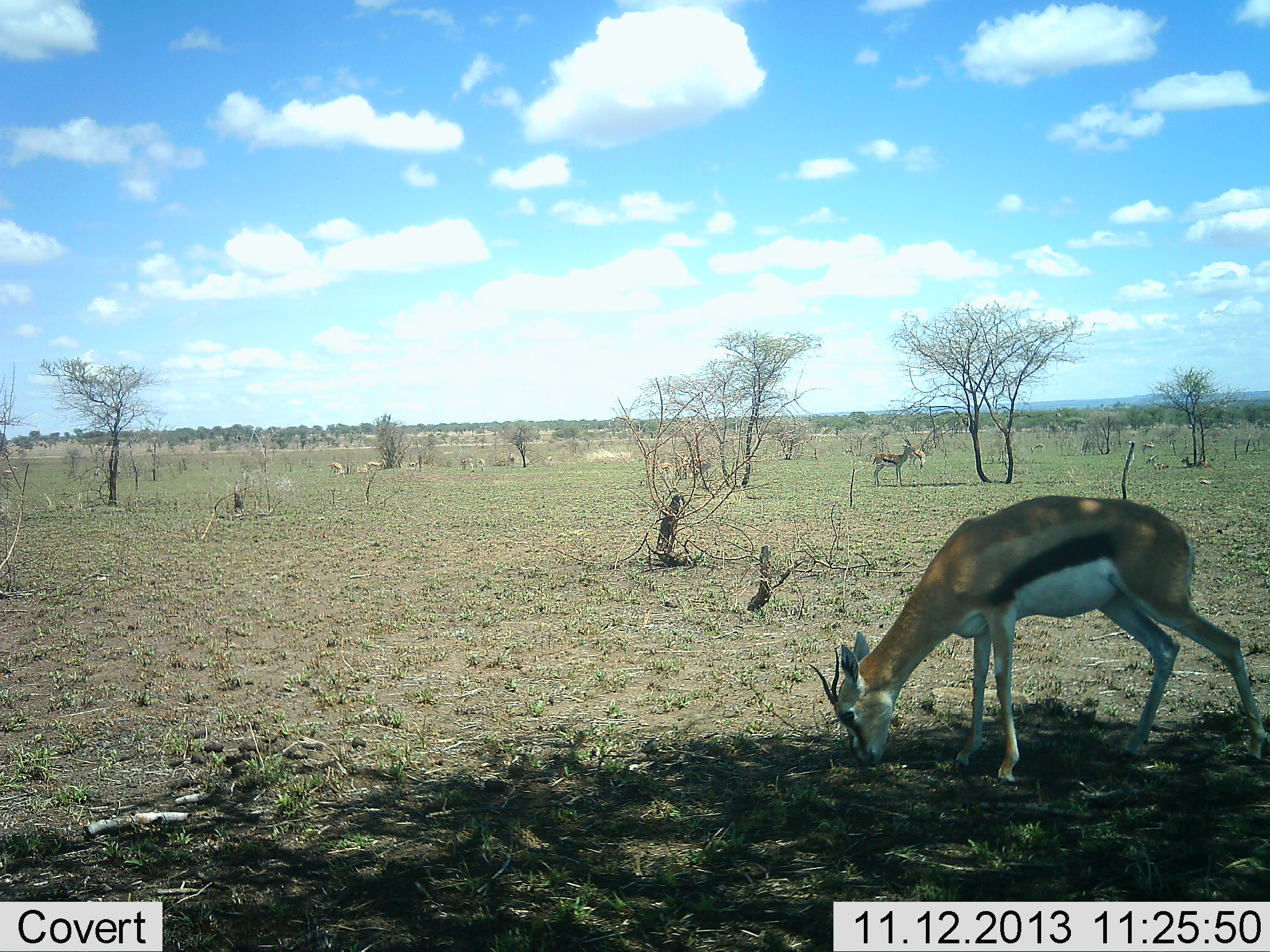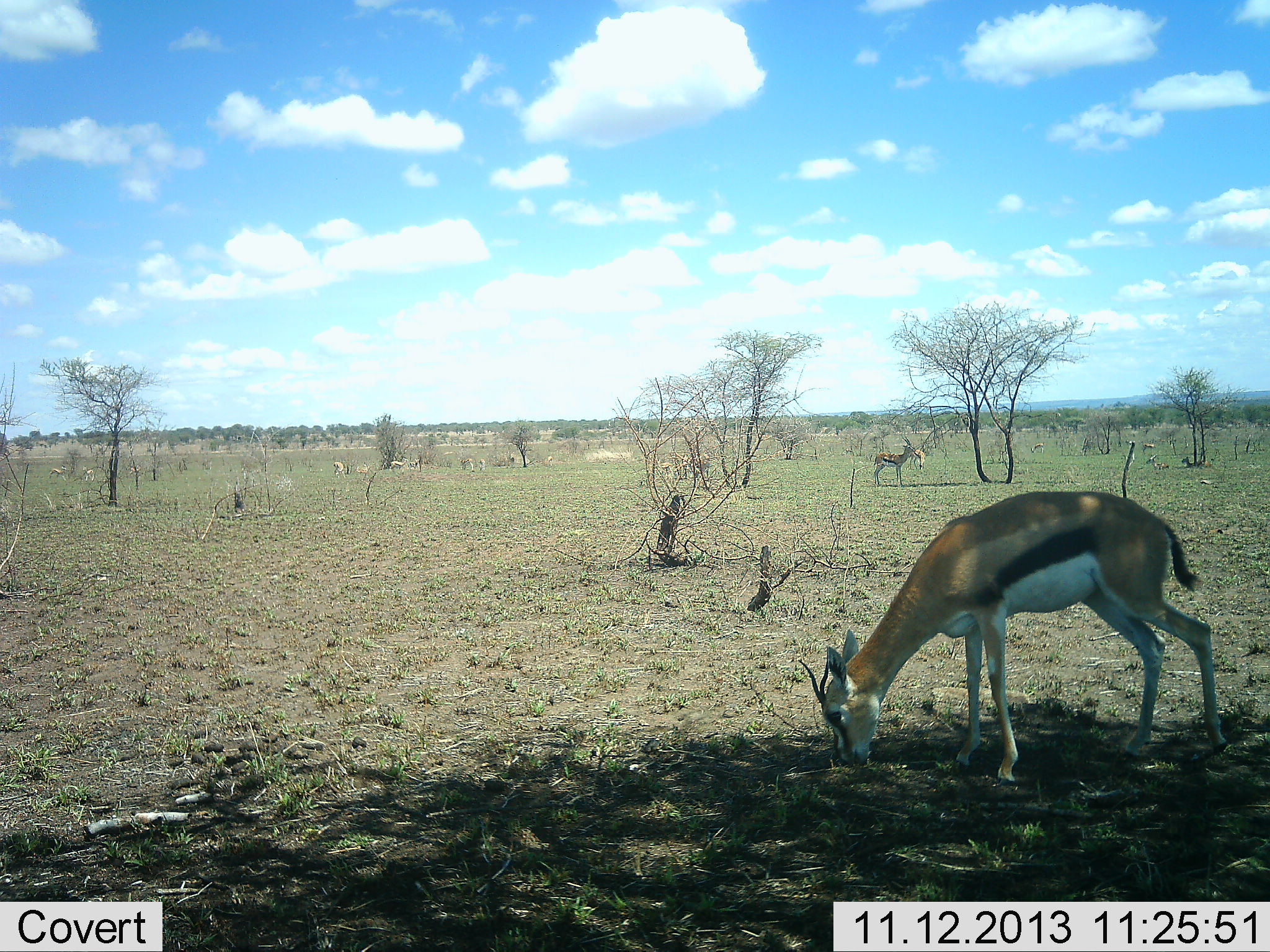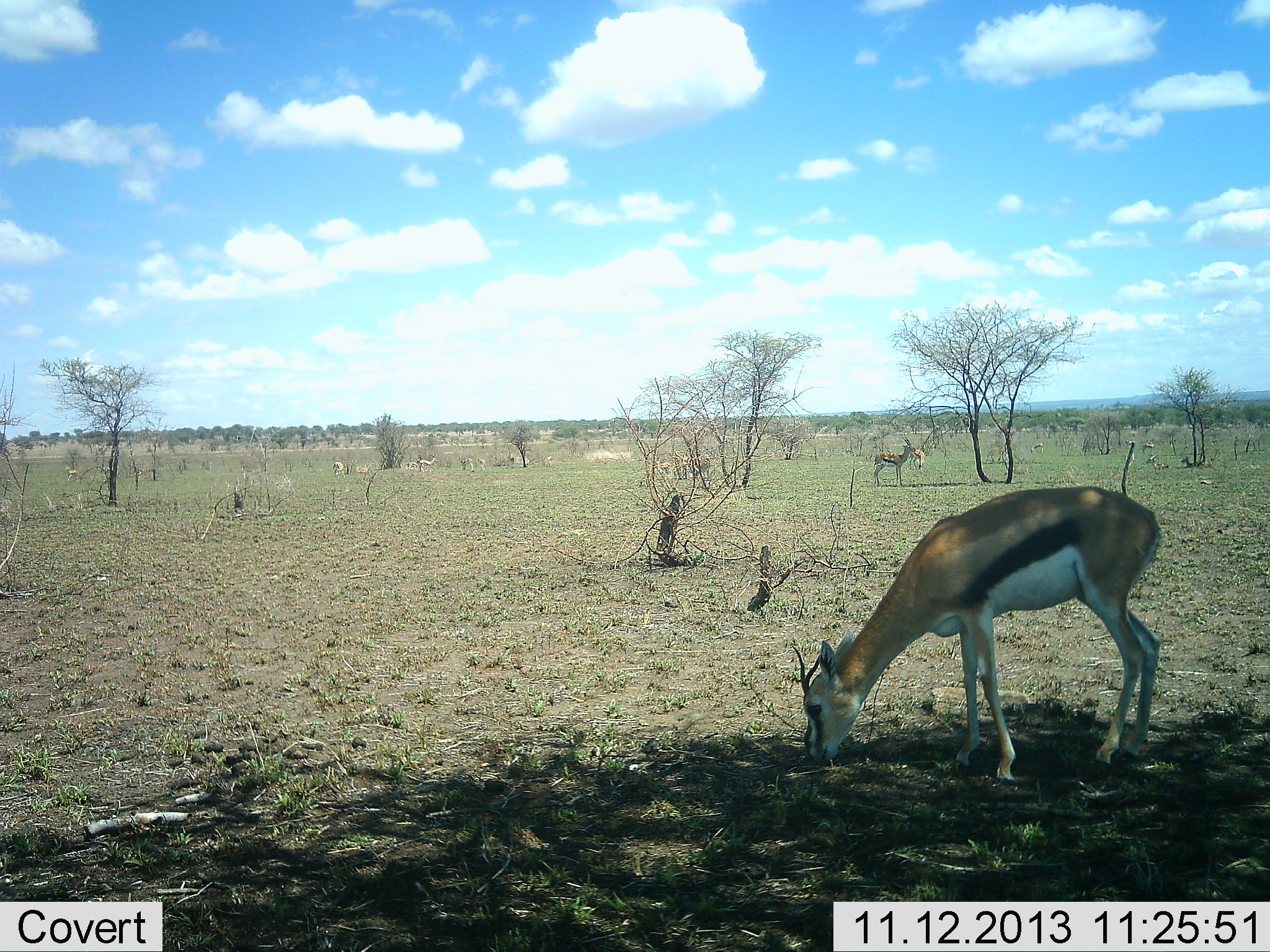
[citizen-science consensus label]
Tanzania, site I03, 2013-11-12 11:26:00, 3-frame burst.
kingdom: Animalia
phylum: Chordata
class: Mammalia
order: Artiodactyla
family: Bovidae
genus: Eudorcas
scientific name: Eudorcas thomsonii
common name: thomson's gazelle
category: gazellethomsons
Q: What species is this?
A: Gazellethomsons (thomson's gazelle) (Eudorcas thomsonii).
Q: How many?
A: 2.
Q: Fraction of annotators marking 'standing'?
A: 70%.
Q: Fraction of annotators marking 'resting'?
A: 0%.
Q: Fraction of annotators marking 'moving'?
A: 40%.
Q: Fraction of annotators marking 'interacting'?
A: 0%.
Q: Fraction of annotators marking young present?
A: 0%.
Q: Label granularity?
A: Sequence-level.